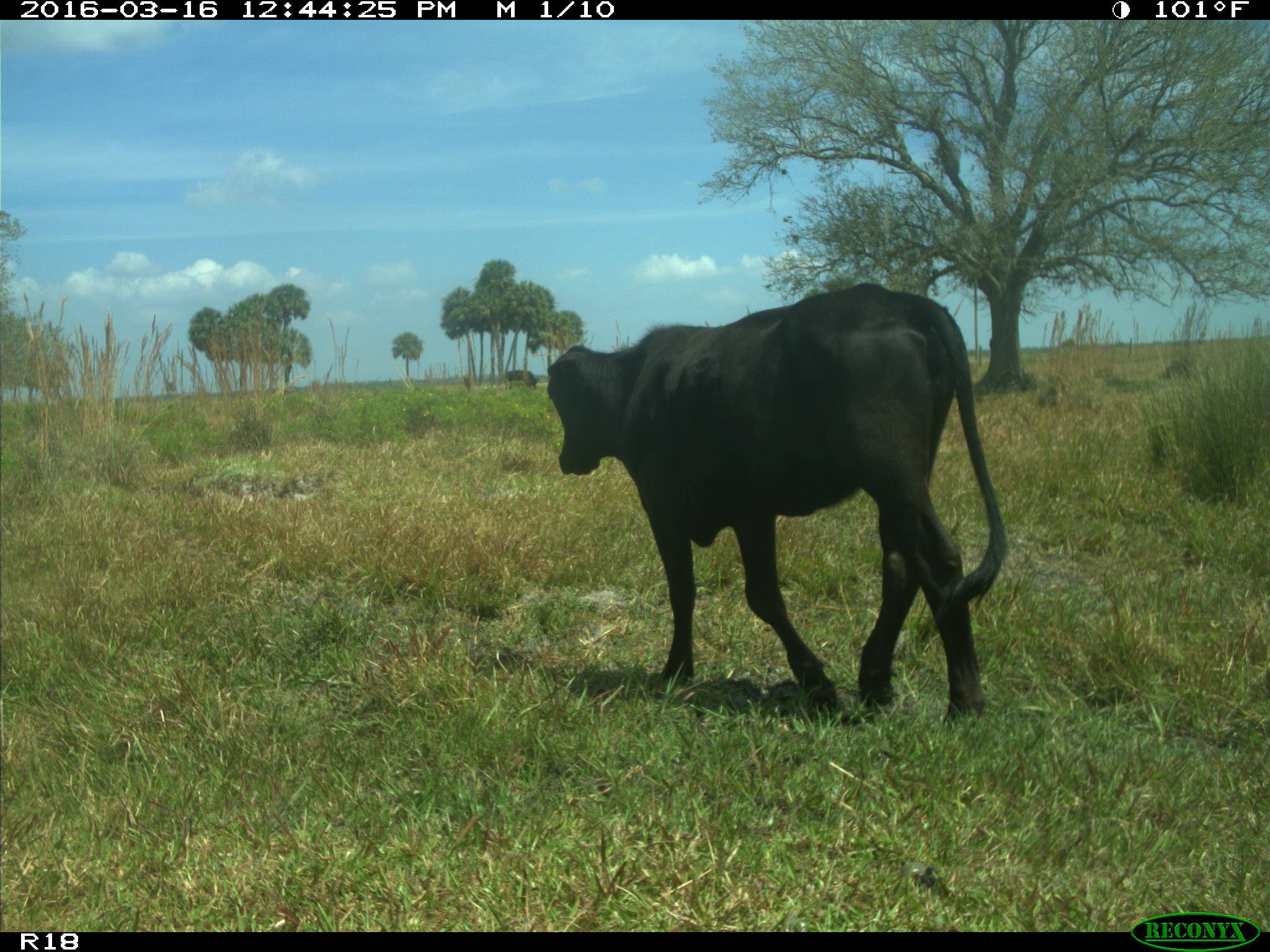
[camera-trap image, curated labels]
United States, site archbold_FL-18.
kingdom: Animalia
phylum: Chordata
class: Mammalia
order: Artiodactyla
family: Bovidae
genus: Bos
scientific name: Bos taurus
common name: domestic cow